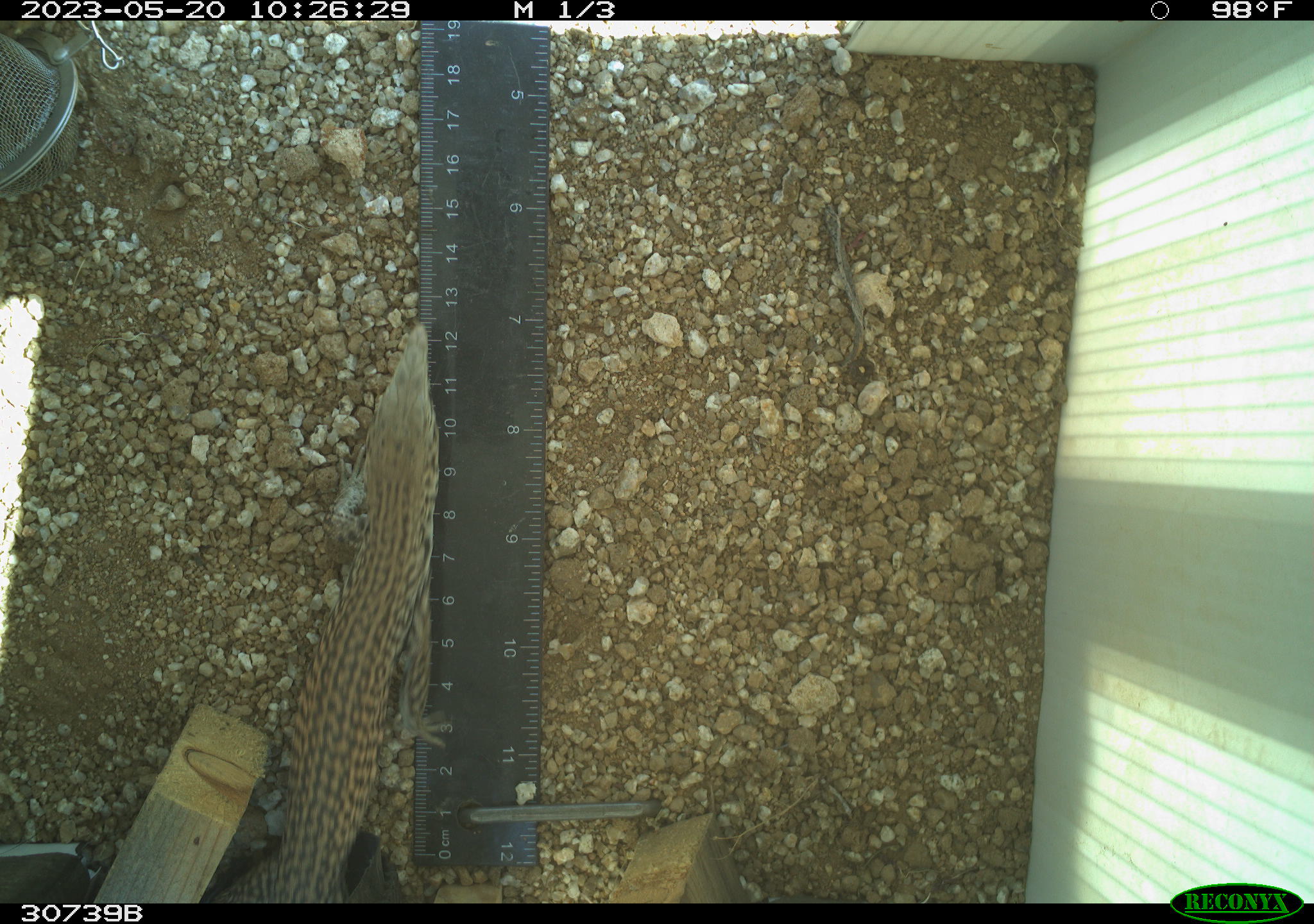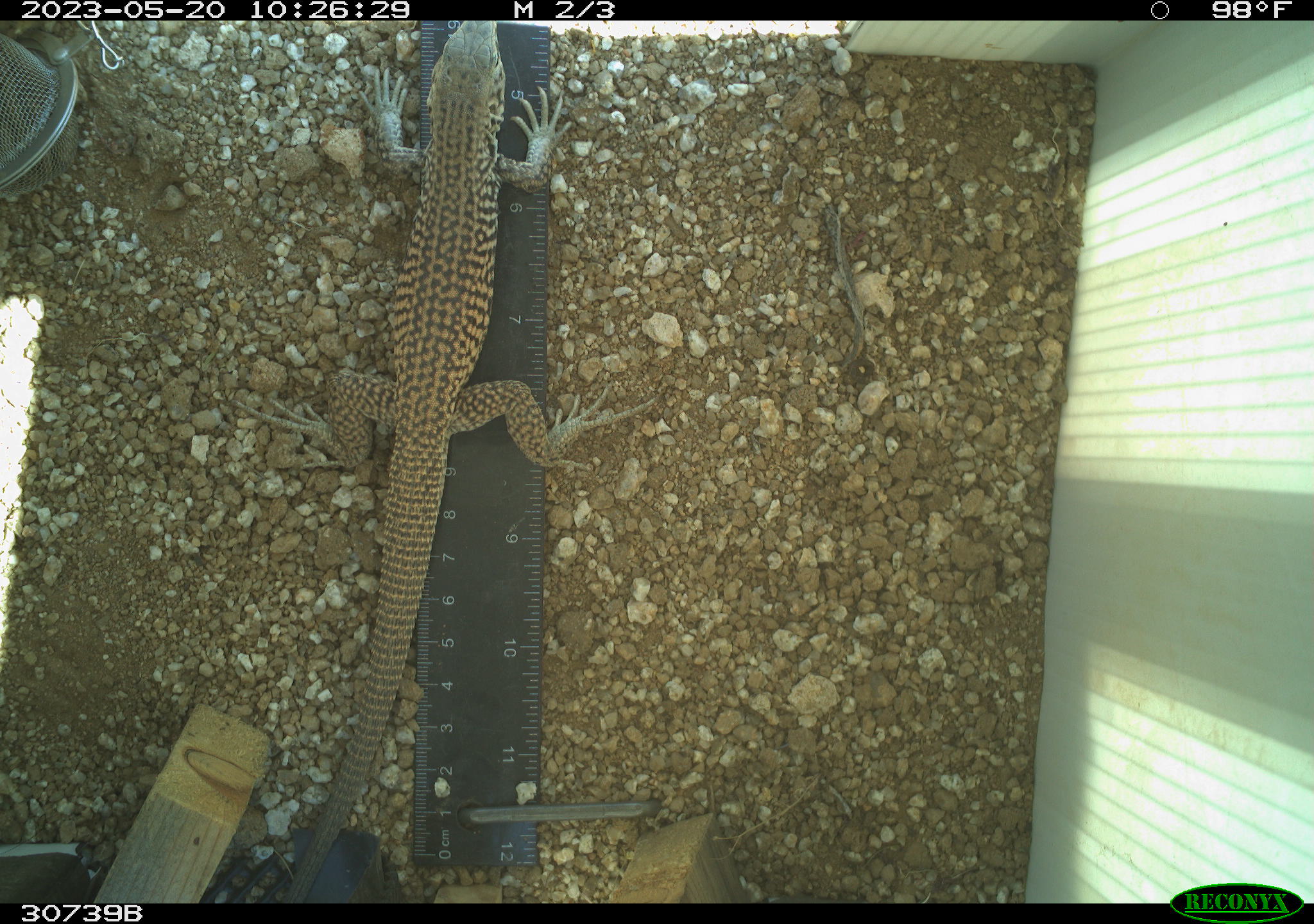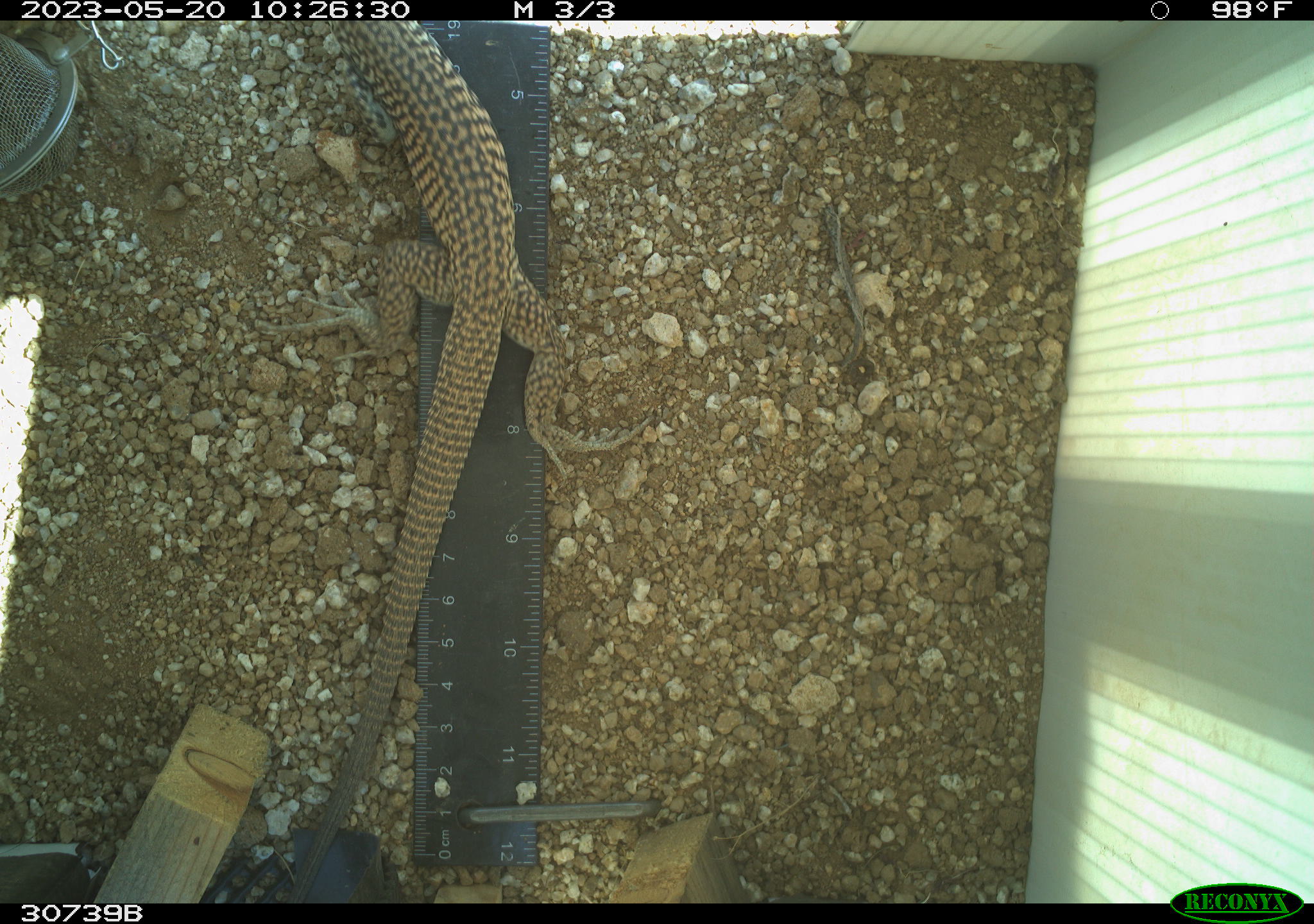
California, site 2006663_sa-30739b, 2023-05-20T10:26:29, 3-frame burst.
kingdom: Animalia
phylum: Chordata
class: Reptilia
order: Squamata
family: Teiidae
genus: Aspidoscelis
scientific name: Aspidoscelis tigris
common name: western whiptail